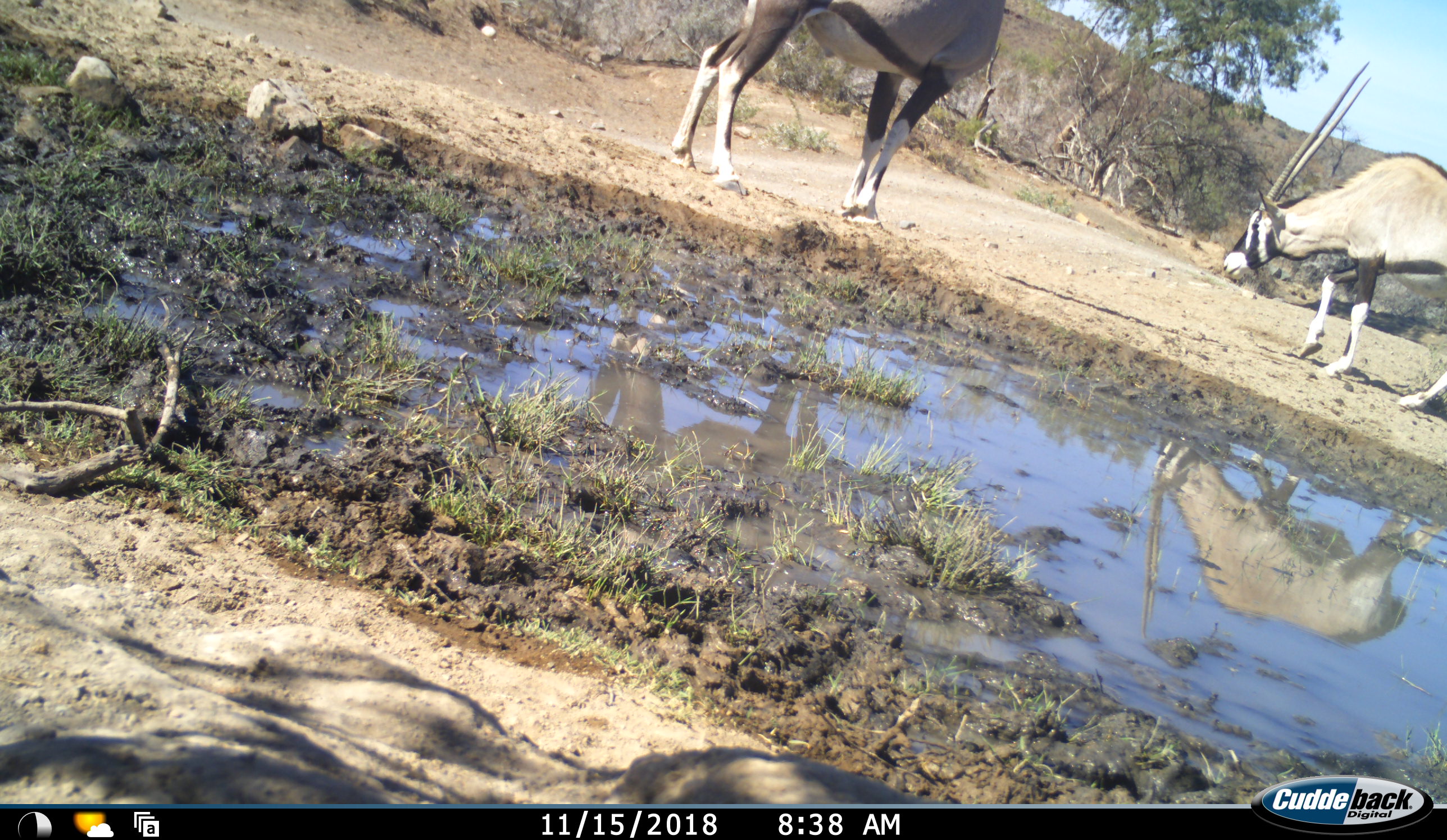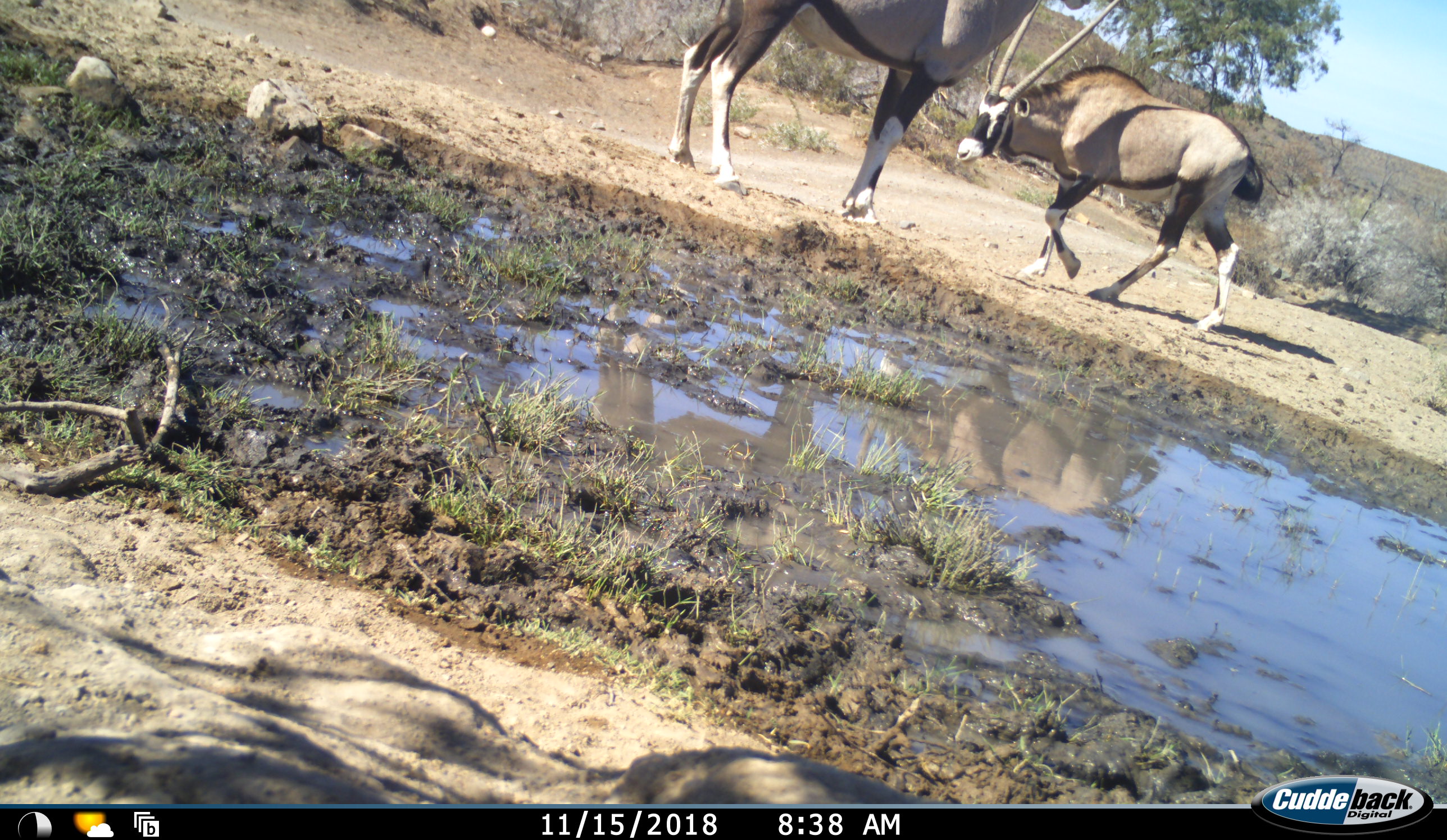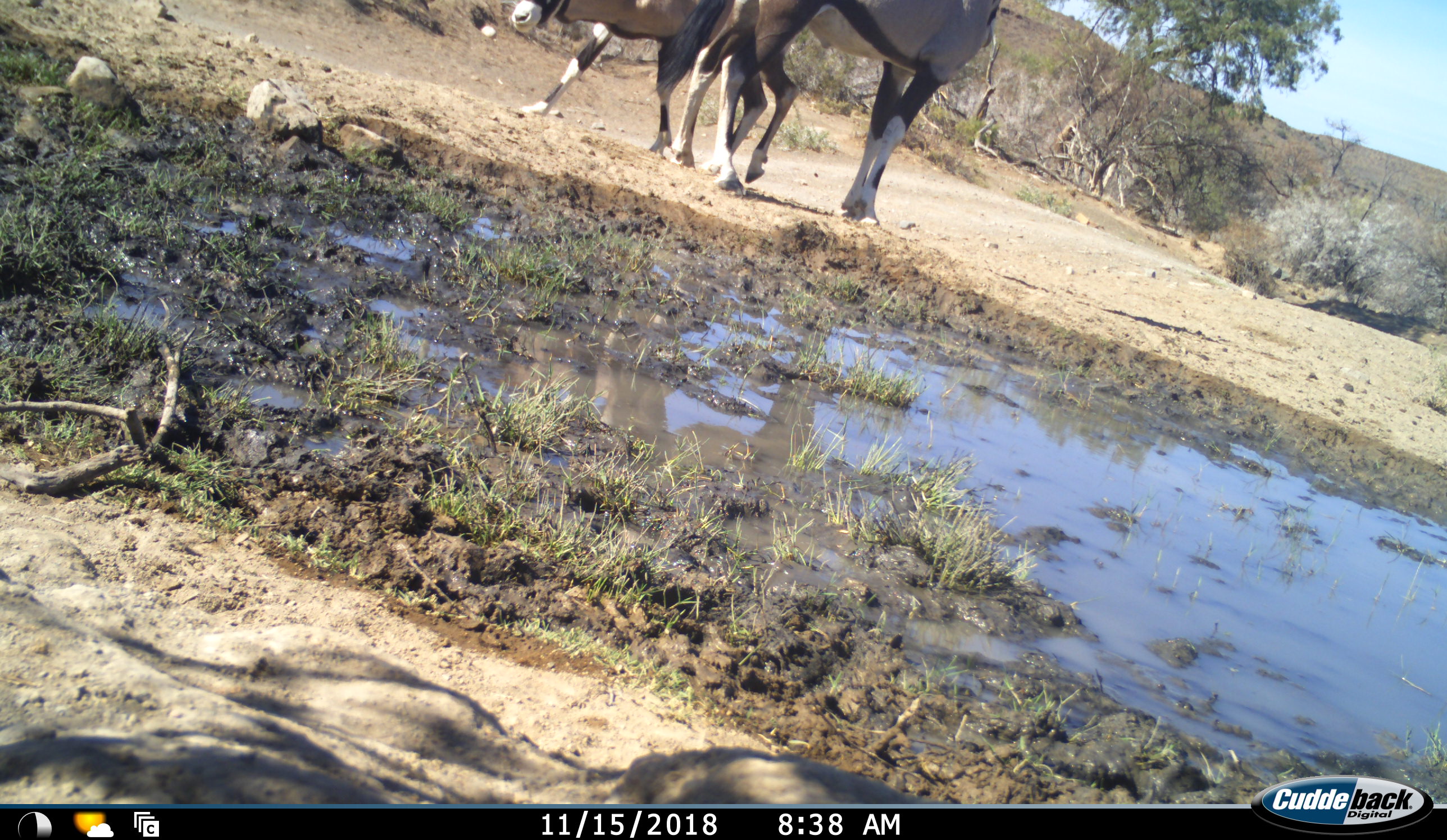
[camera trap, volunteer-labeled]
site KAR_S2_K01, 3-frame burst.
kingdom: Animalia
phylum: Chordata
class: Mammalia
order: Artiodactyla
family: Bovidae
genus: Oryx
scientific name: Oryx gazella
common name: gemsbok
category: oryx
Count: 2.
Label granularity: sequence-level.